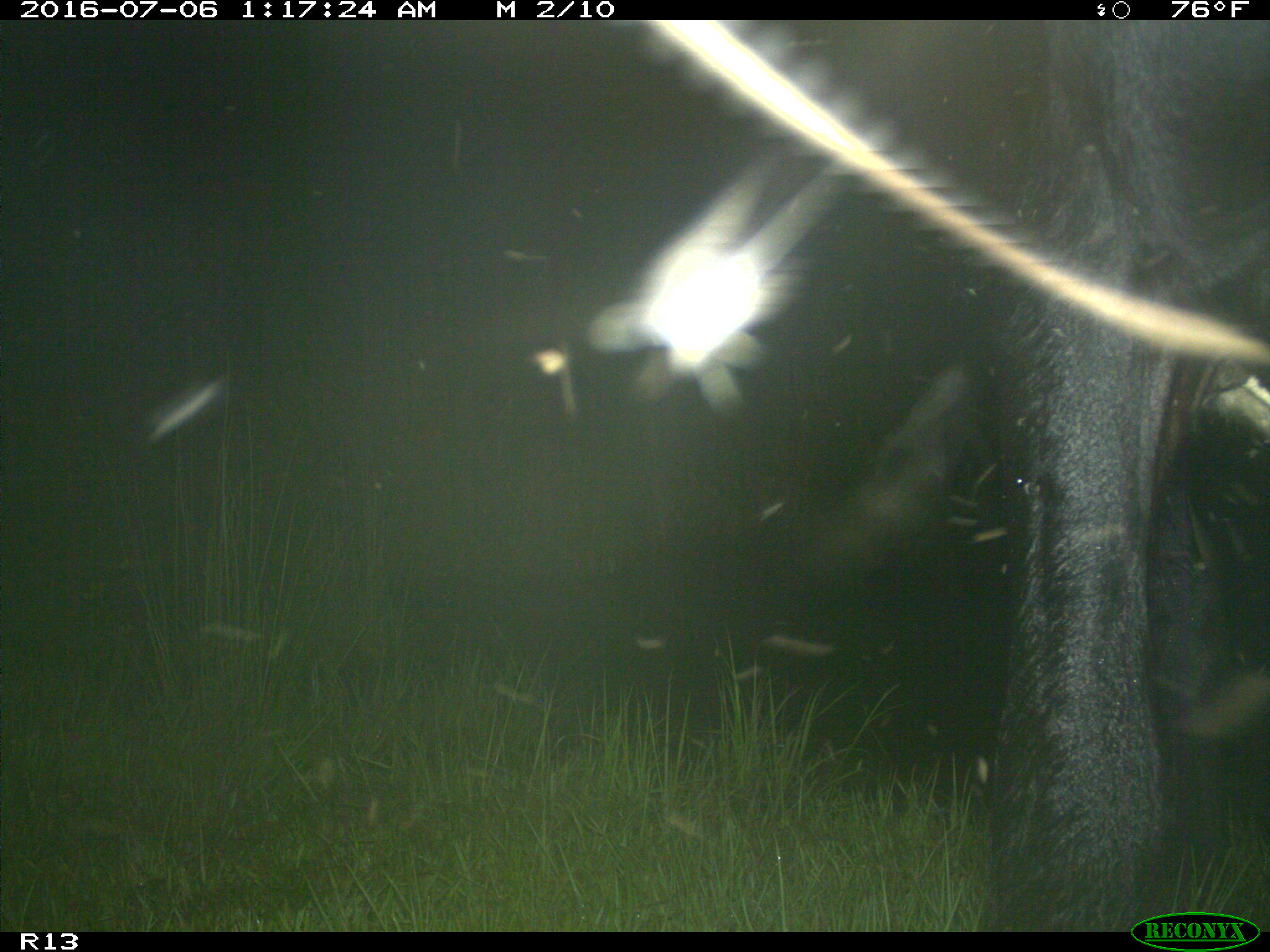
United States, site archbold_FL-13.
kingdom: Animalia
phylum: Chordata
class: Mammalia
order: Artiodactyla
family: Bovidae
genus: Bos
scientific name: Bos taurus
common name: domestic cow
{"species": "Bos taurus (domestic cow)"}